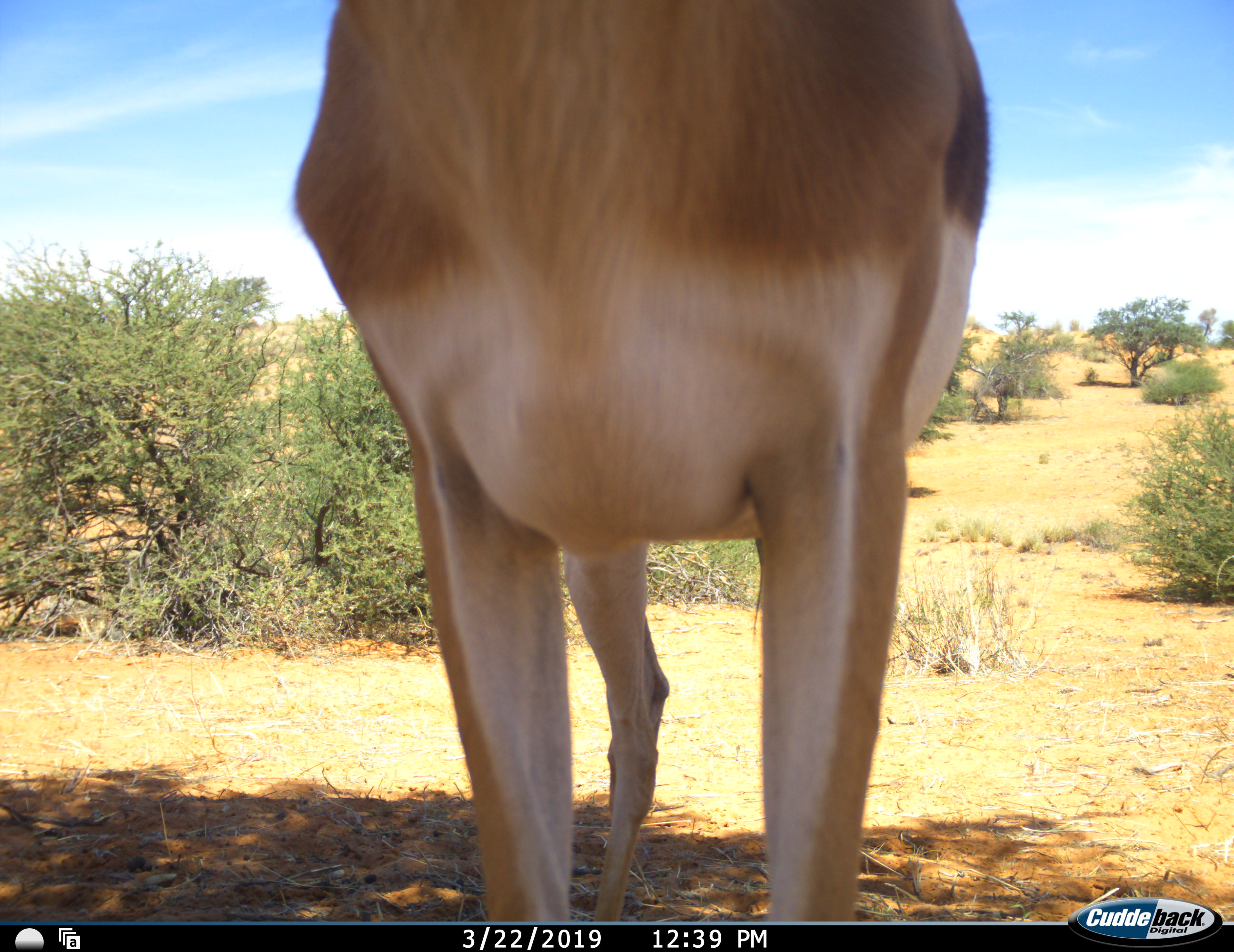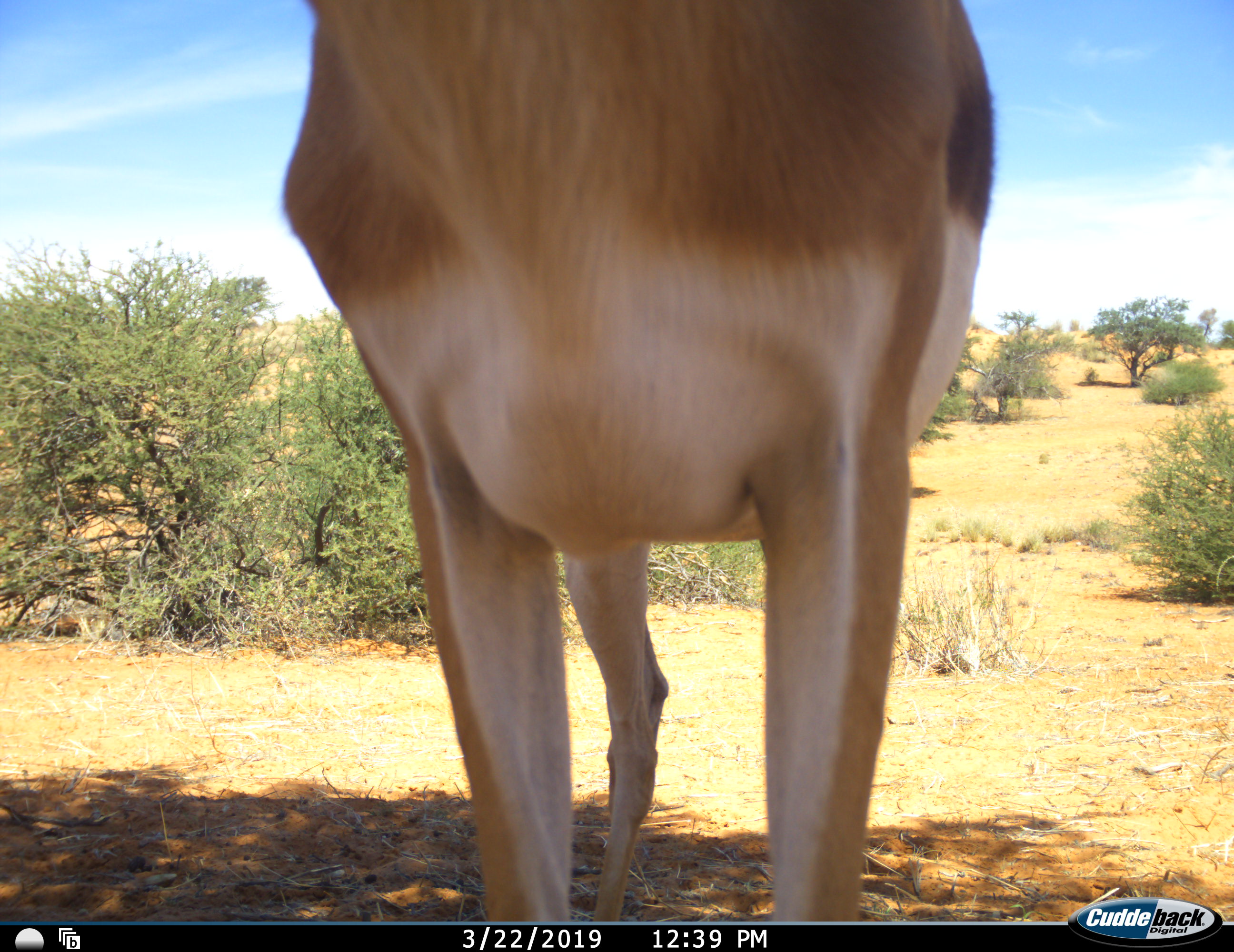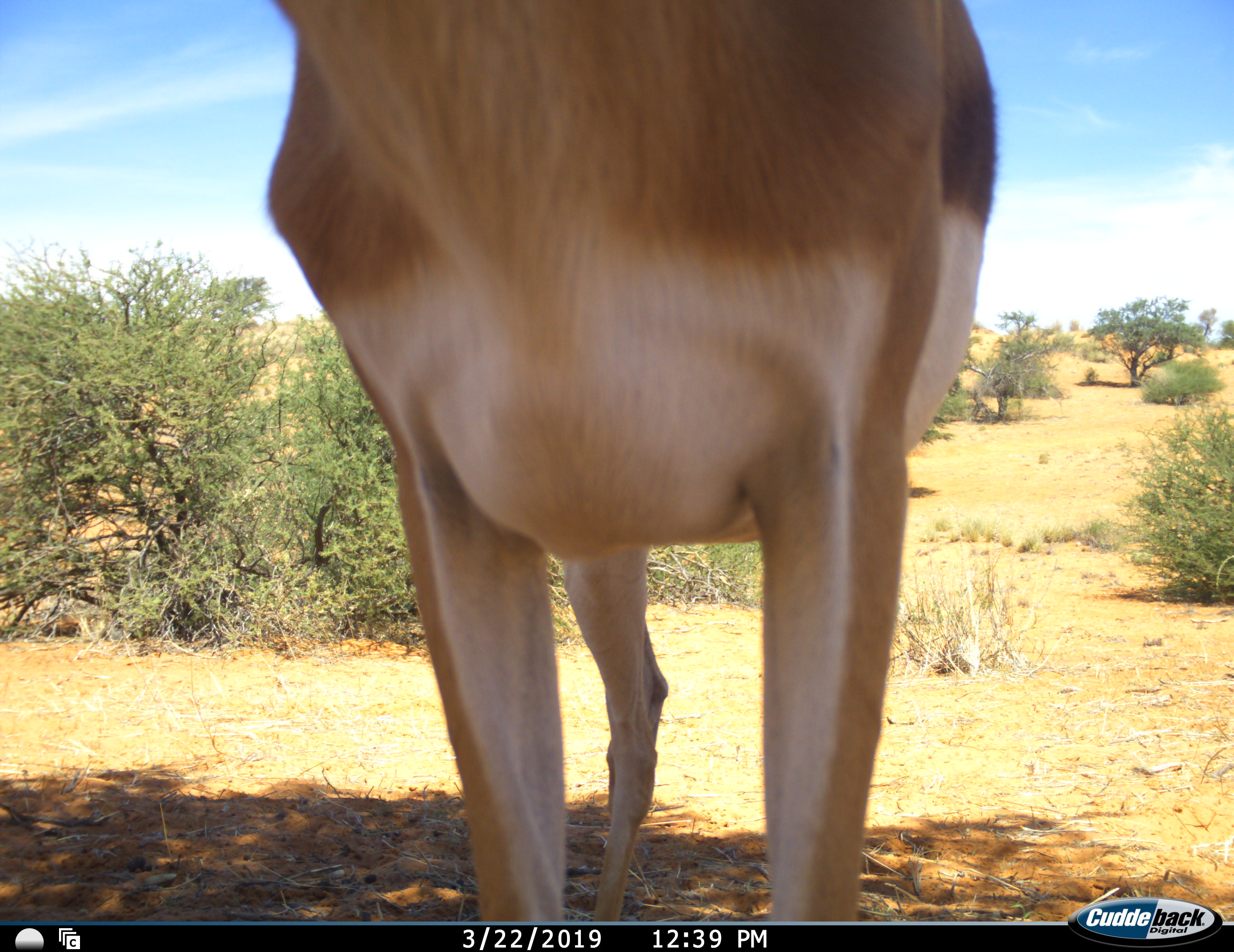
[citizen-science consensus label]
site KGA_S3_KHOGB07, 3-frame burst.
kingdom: Animalia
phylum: Chordata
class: Mammalia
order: Artiodactyla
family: Bovidae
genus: Antidorcas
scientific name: Antidorcas marsupialis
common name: springbok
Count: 1.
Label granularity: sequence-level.